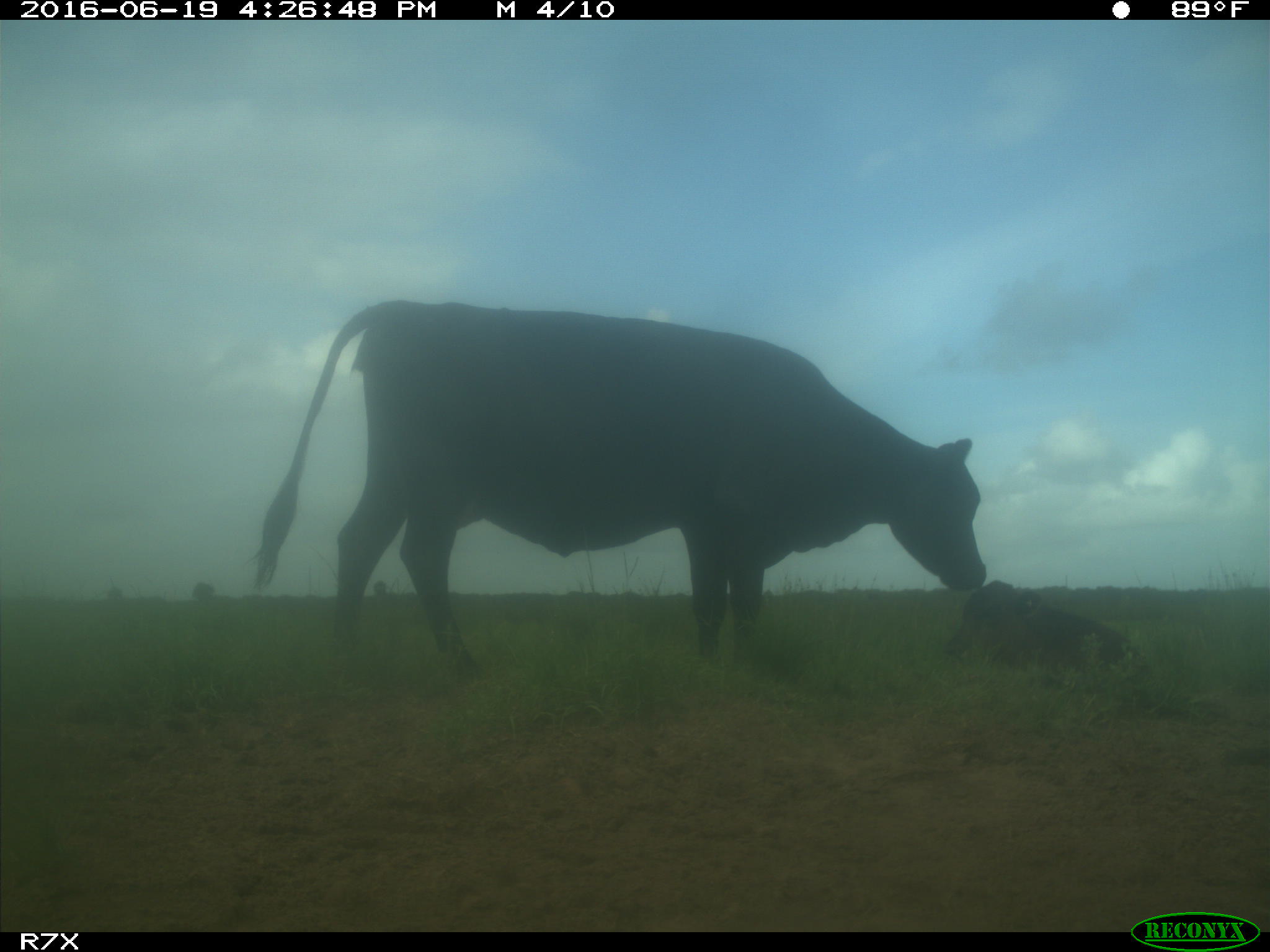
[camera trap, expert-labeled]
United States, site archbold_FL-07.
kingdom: Animalia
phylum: Chordata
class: Mammalia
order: Artiodactyla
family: Bovidae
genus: Bos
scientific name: Bos taurus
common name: domestic cow